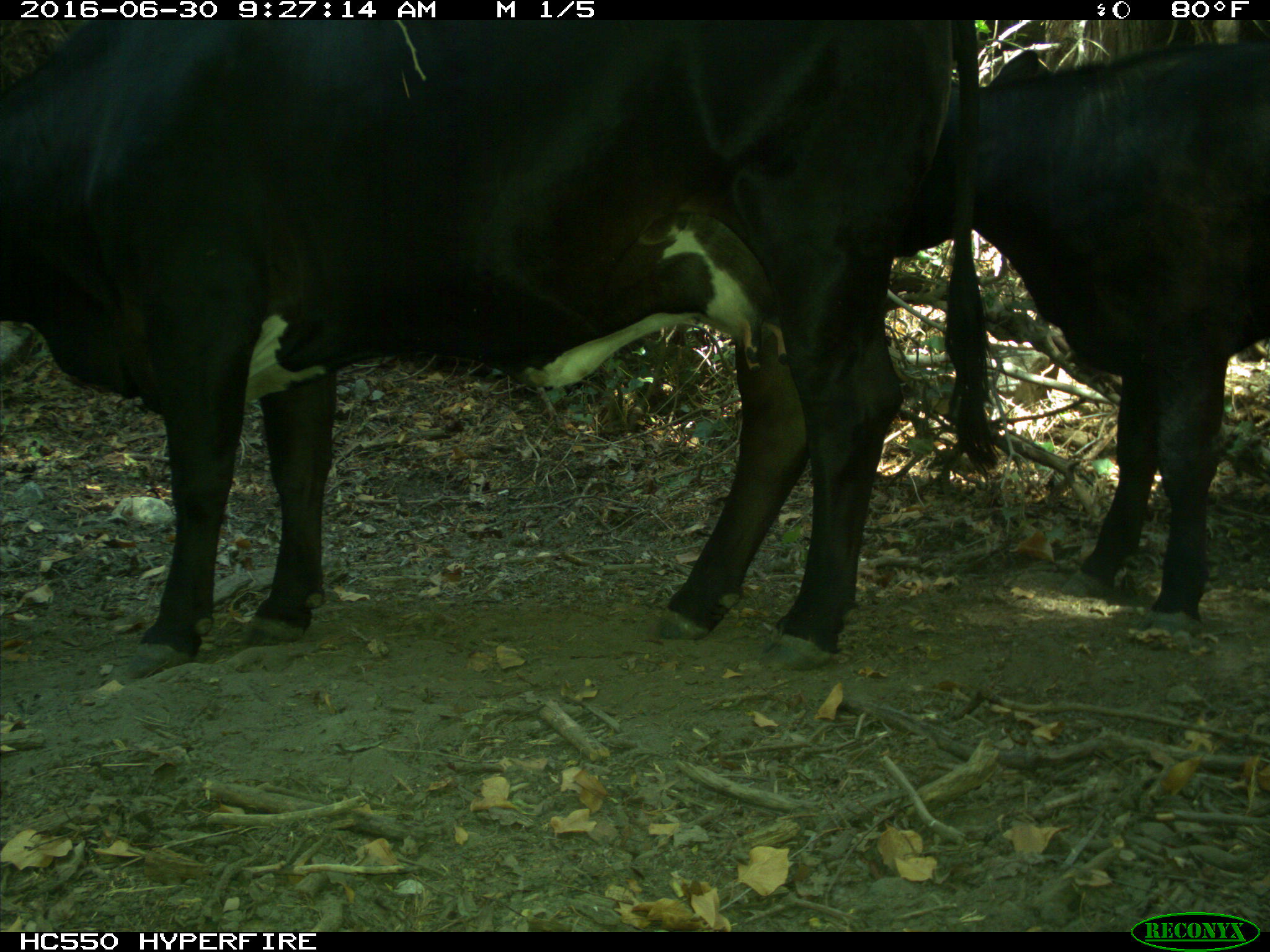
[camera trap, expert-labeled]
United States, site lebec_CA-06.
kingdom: Animalia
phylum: Chordata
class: Mammalia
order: Artiodactyla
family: Bovidae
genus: Bos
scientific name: Bos taurus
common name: domestic cow